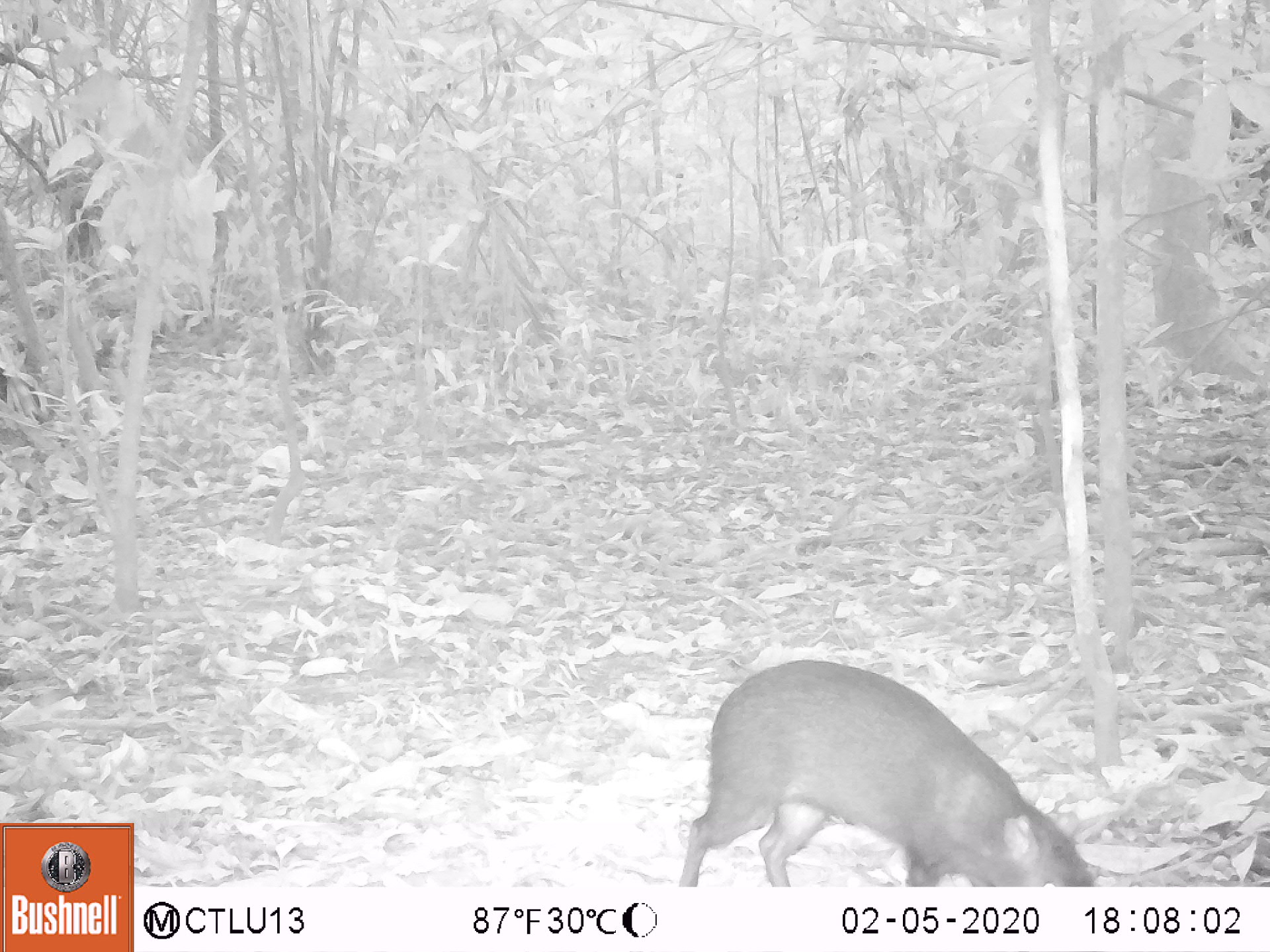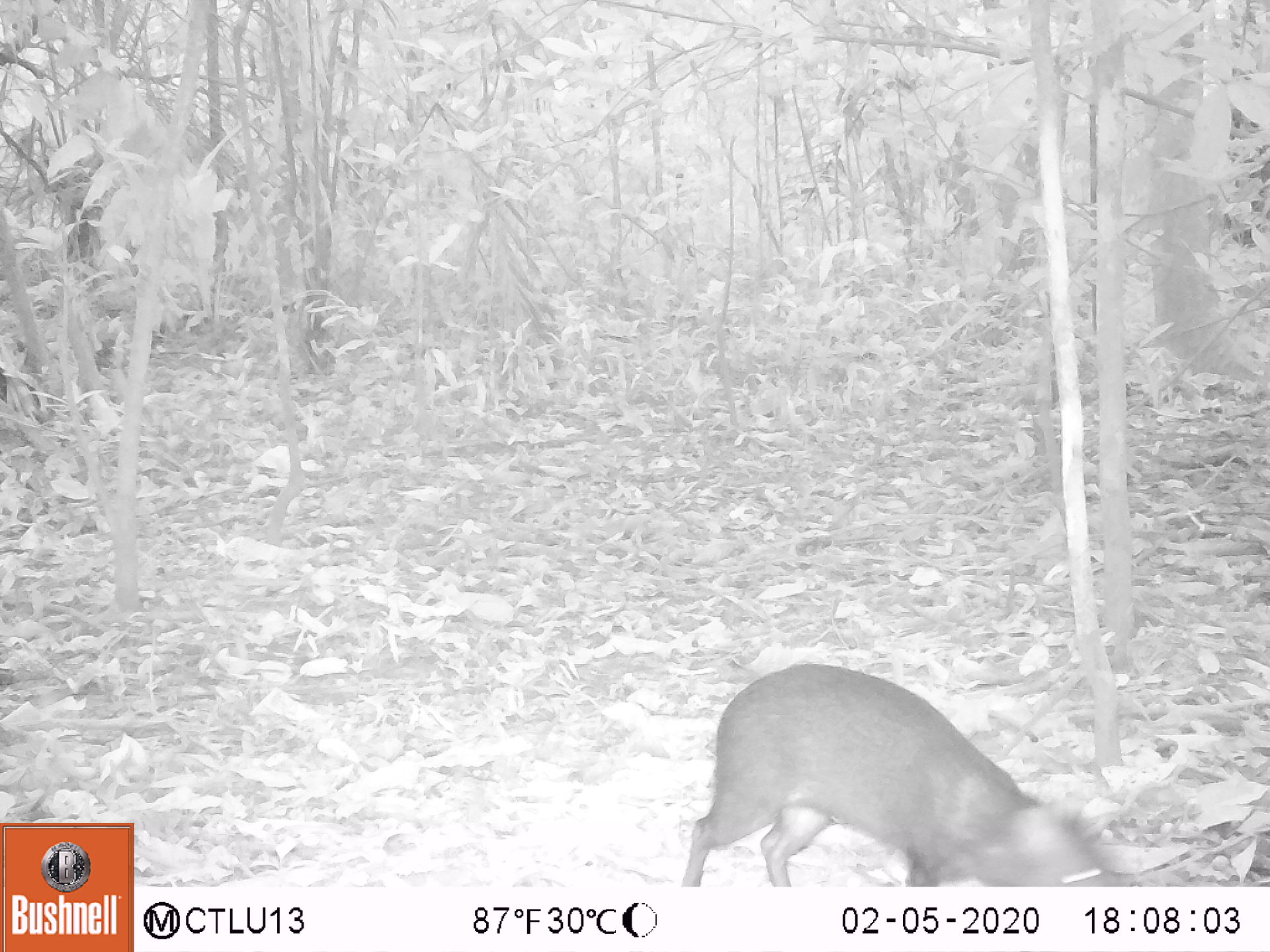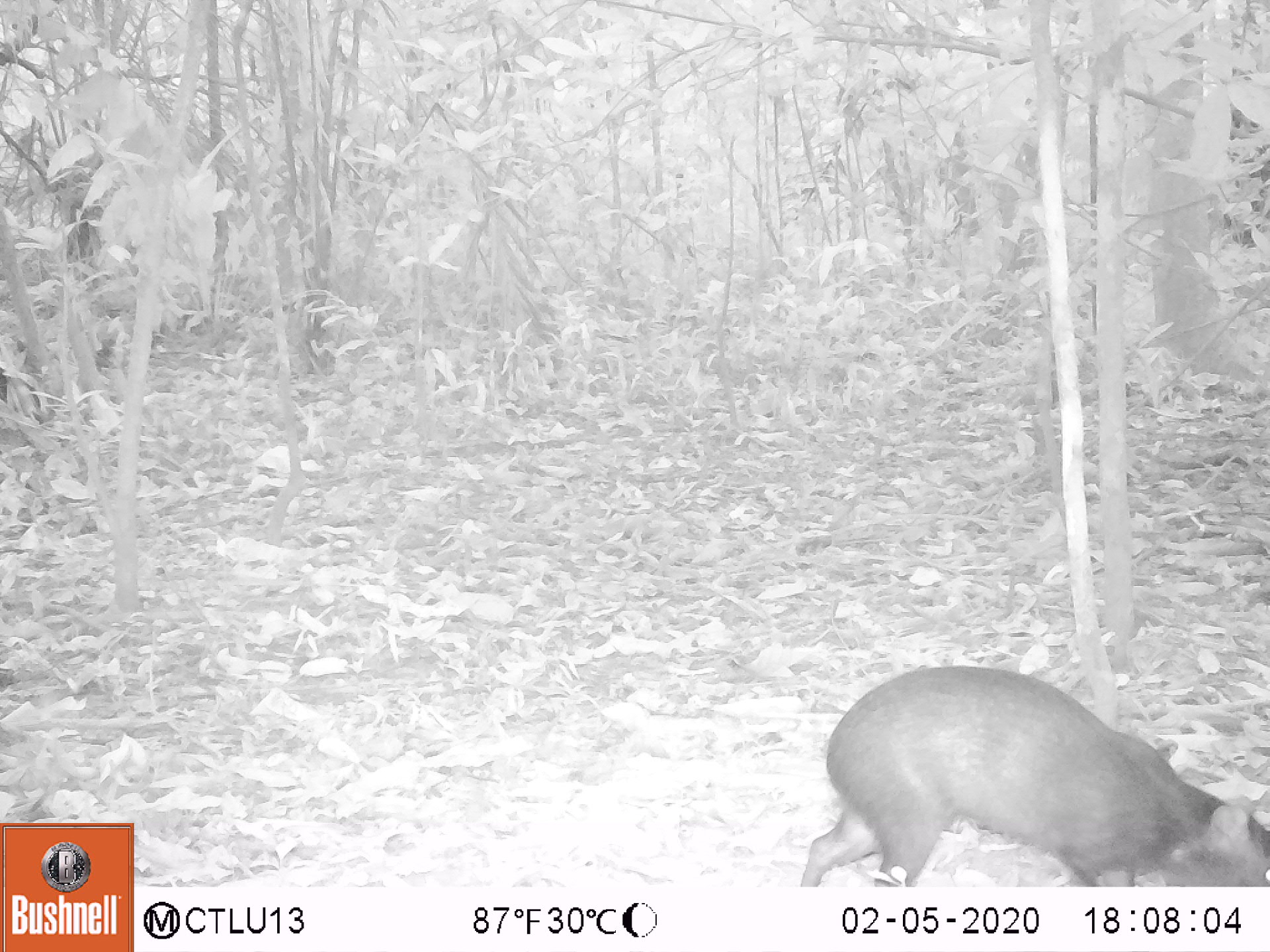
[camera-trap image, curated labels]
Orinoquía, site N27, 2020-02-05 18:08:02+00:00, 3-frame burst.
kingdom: Animalia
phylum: Chordata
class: Mammalia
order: Rodentia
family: Dasyproctidae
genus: Dasyprocta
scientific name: Dasyprocta fuliginosa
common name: black agouti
Black agouti (Dasyprocta fuliginosa).